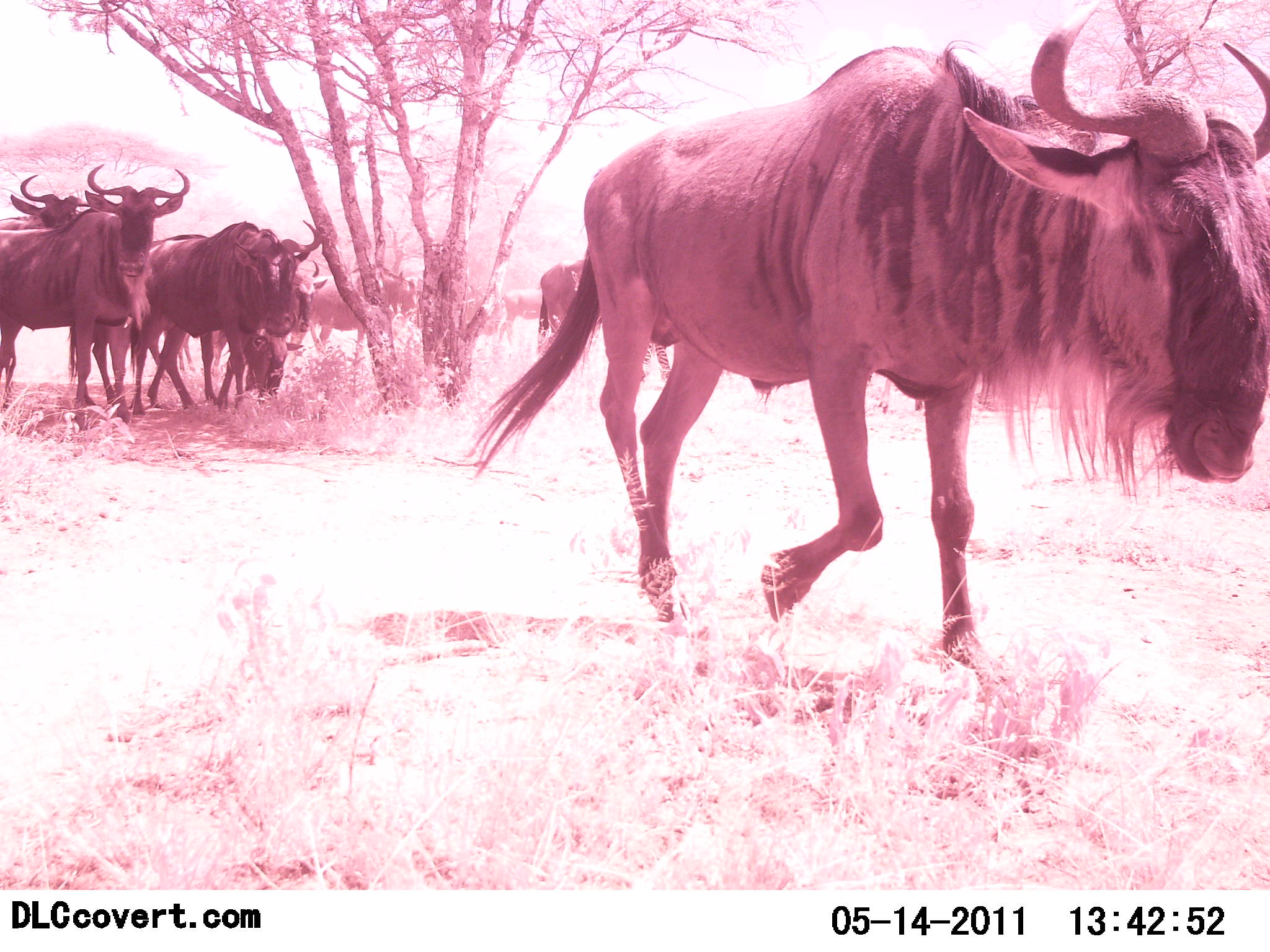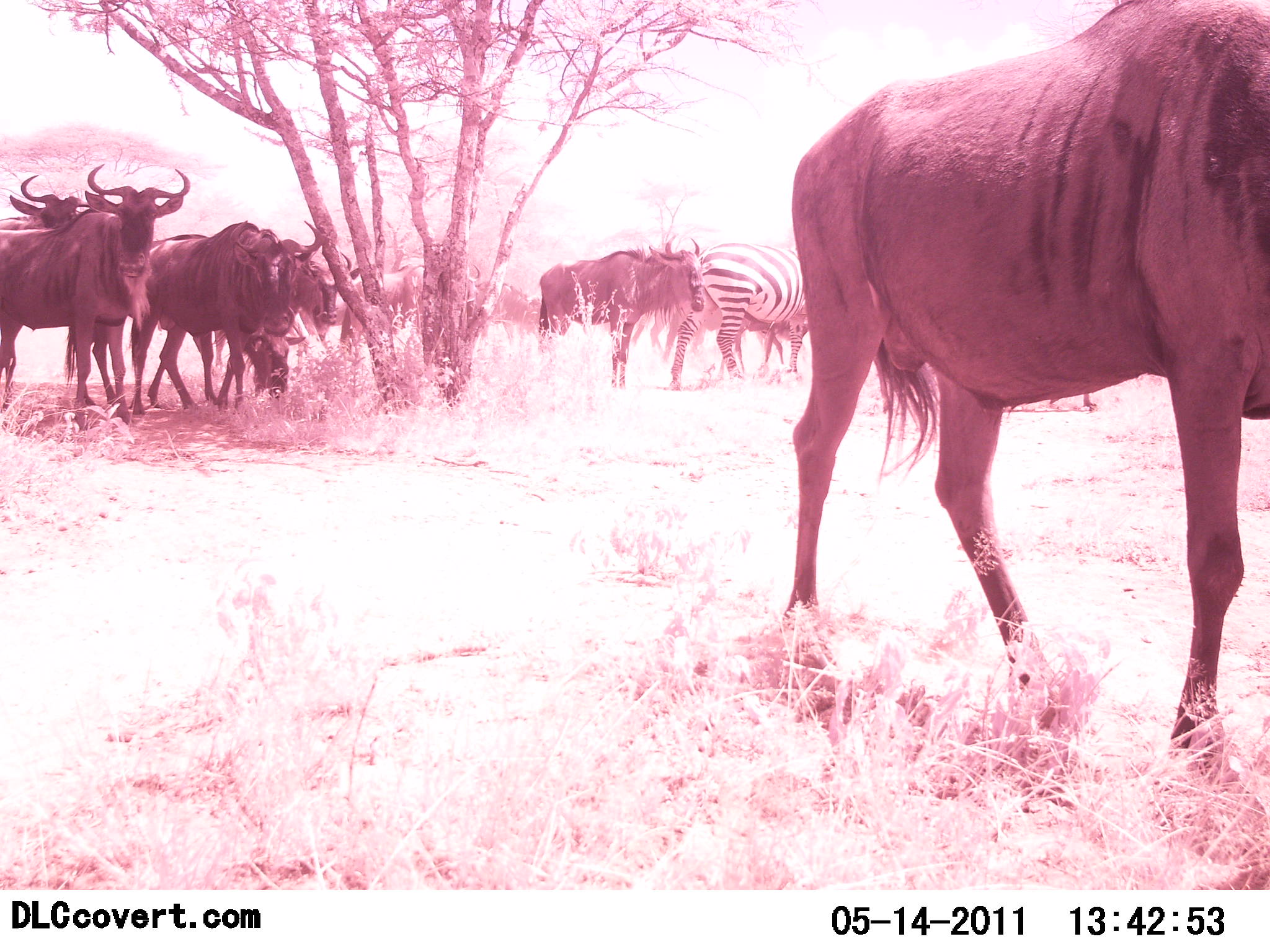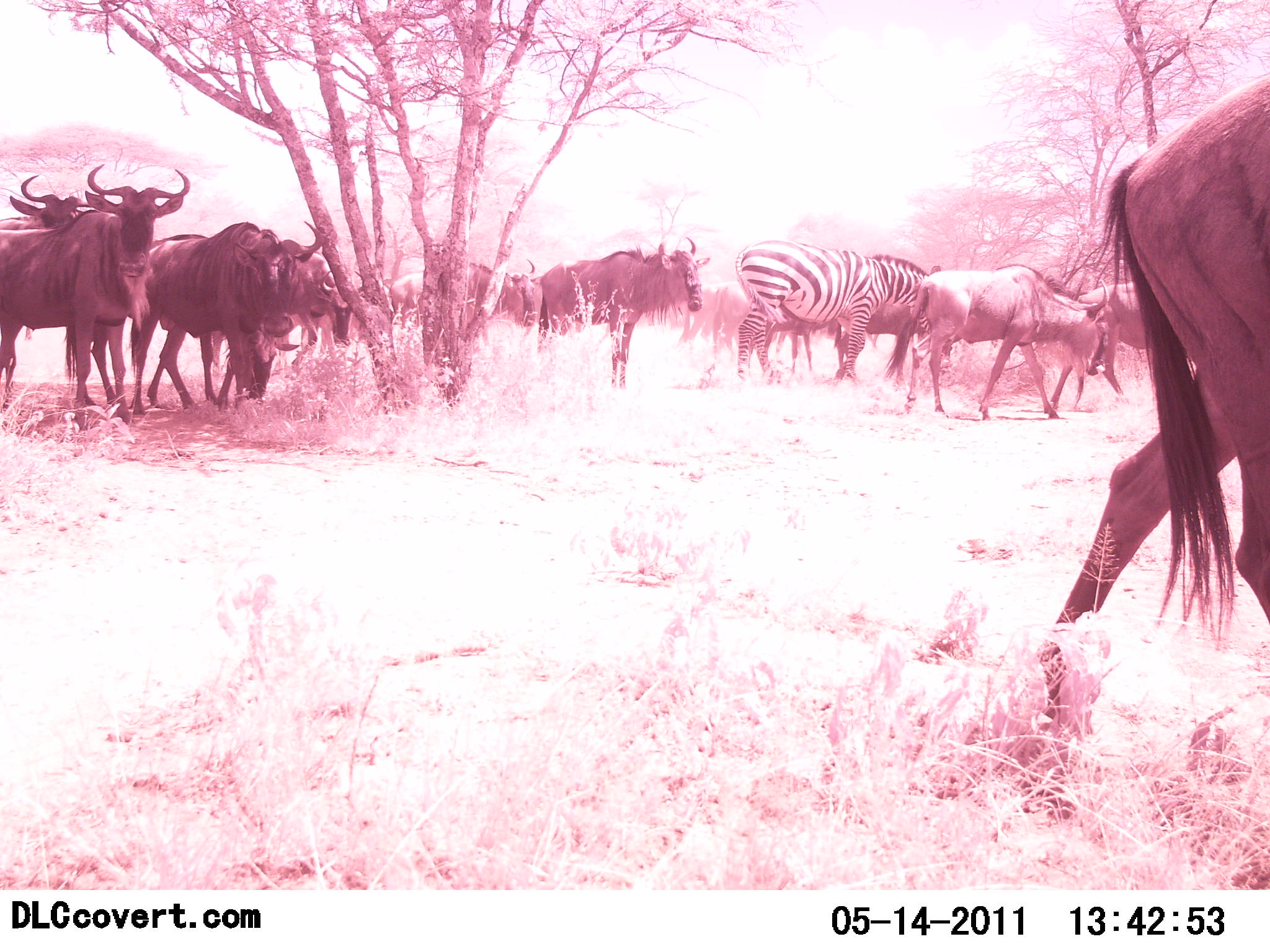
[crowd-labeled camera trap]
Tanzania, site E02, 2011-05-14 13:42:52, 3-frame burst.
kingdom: Animalia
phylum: Chordata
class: Mammalia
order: Artiodactyla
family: Bovidae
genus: Connochaetes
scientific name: Connochaetes taurinus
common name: blue wildebeest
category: wildebeest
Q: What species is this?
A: Wildebeest (blue wildebeest) (Connochaetes taurinus).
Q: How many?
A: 9.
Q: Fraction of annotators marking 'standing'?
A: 38%.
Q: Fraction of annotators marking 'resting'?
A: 0%.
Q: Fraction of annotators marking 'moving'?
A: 94%.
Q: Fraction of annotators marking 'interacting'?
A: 6%.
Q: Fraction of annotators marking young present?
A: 0%.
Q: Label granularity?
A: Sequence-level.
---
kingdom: Animalia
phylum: Chordata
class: Mammalia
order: Perissodactyla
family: Equidae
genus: Equus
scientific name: Equus quagga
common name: plains zebra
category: zebra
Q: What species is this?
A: Zebra (plains zebra) (Equus quagga).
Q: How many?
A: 1.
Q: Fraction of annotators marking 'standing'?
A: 73%.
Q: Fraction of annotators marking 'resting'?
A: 0%.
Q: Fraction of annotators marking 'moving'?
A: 18%.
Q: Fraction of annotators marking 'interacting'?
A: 9%.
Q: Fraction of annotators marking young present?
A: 0%.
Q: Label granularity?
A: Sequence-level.